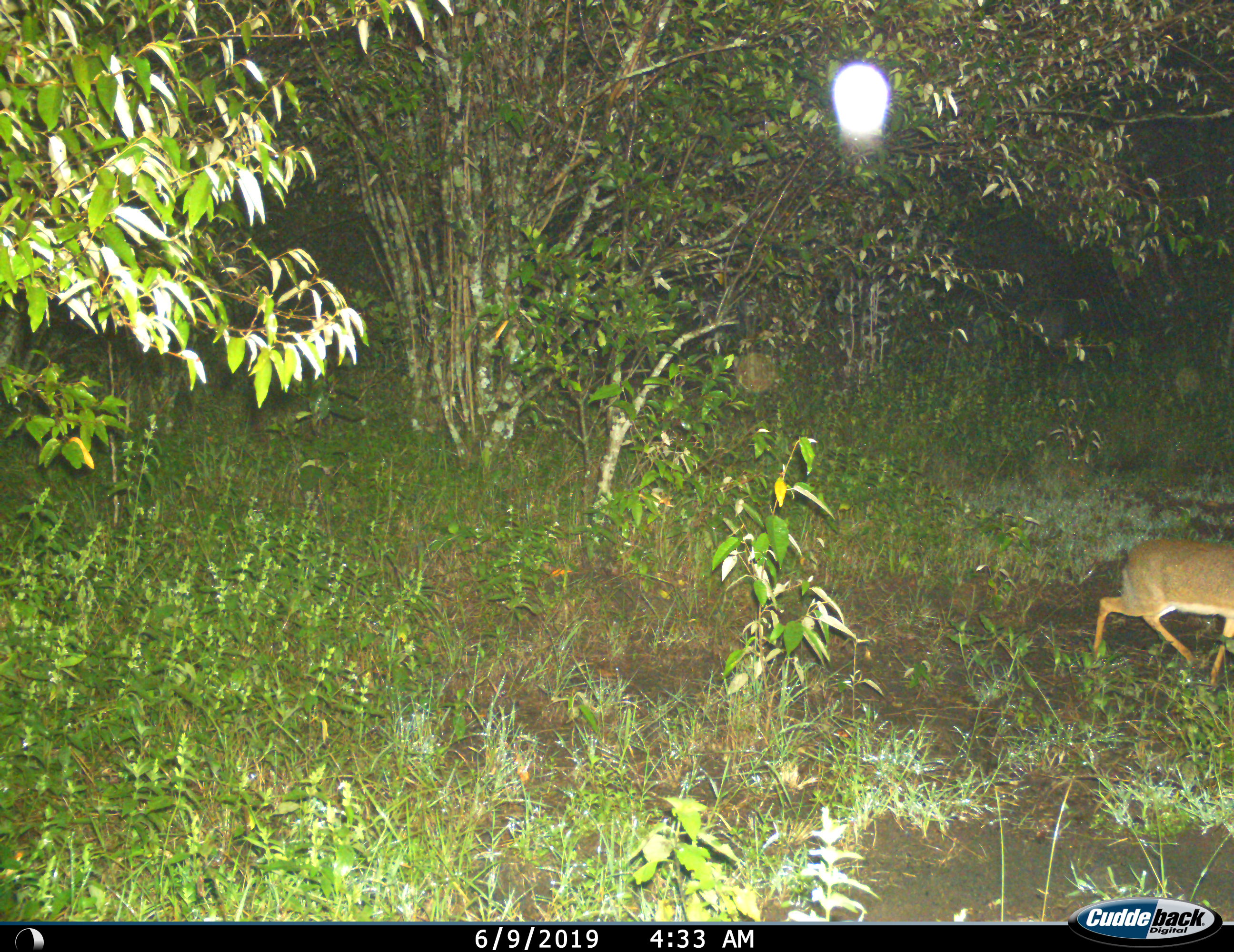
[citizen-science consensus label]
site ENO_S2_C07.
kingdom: Animalia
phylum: Chordata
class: Mammalia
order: Artiodactyla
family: Bovidae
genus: Madoqua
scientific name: Madoqua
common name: dik-dik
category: dikdik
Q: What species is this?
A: Dikdik (dik-dik) (Madoqua).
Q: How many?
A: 1.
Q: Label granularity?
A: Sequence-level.